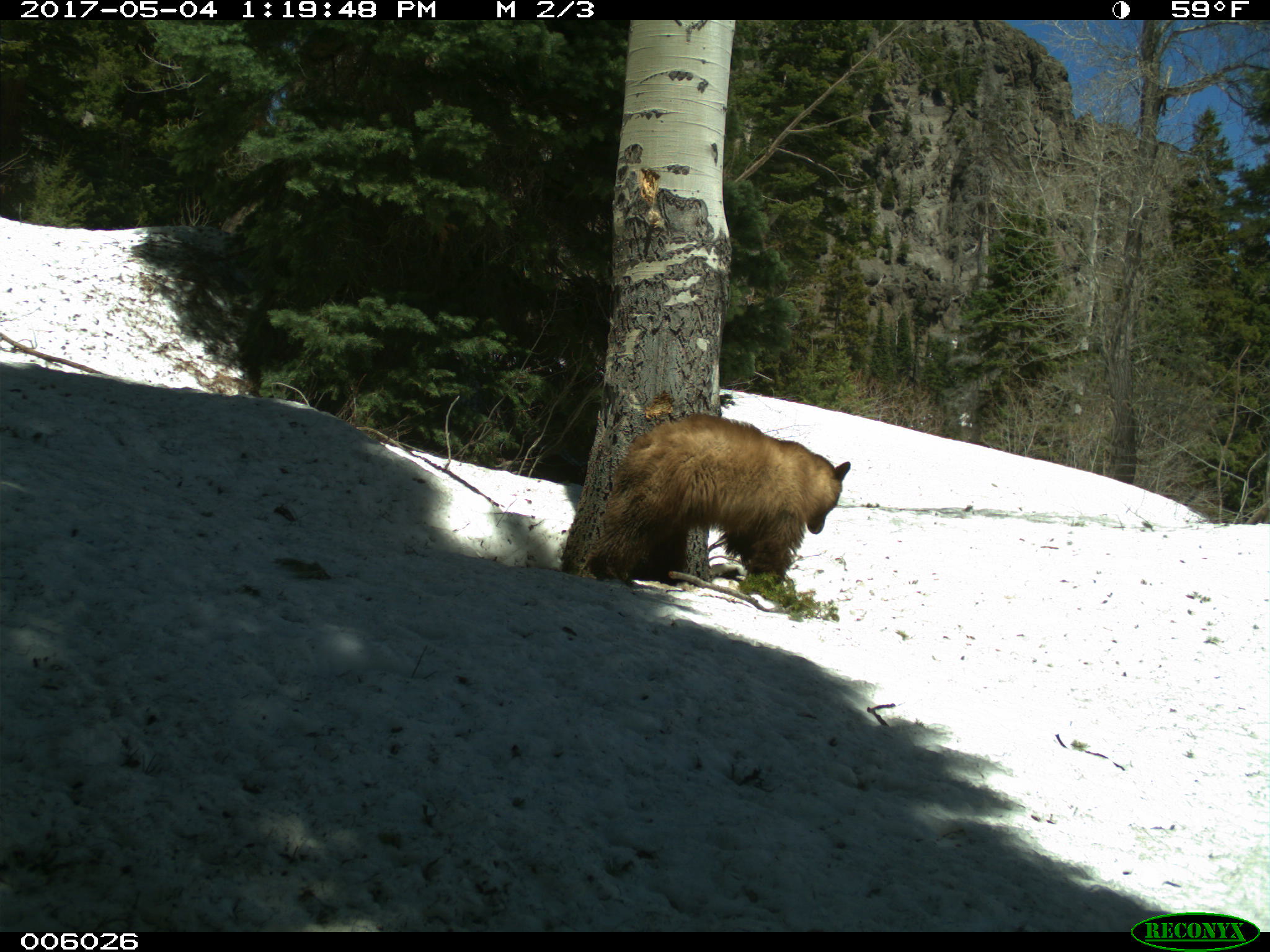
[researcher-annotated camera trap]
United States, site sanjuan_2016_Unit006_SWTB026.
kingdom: Animalia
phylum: Chordata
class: Mammalia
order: Carnivora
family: Ursidae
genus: Ursus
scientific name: Ursus americanus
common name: american black bear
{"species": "Ursus americanus (american black bear)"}